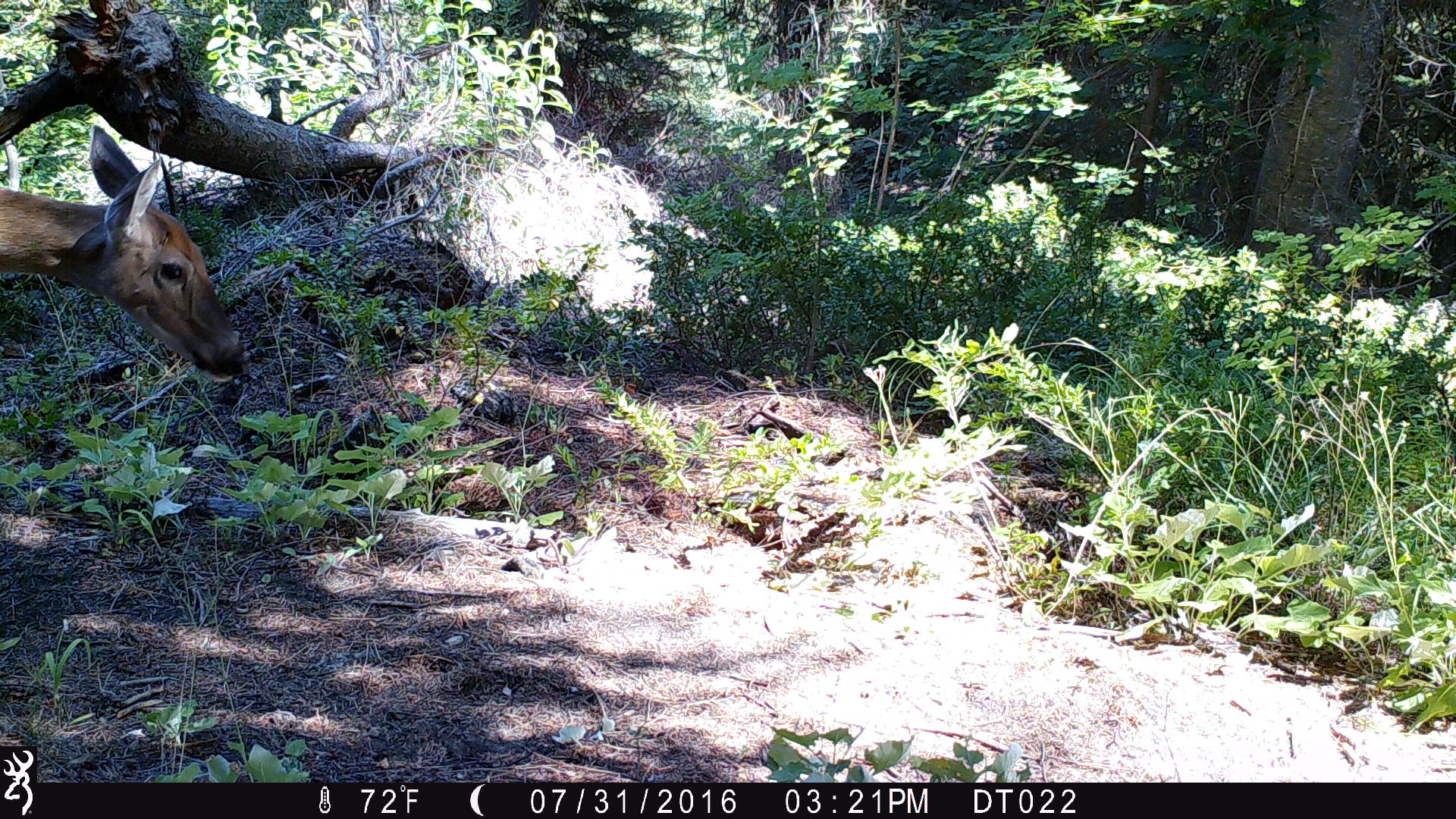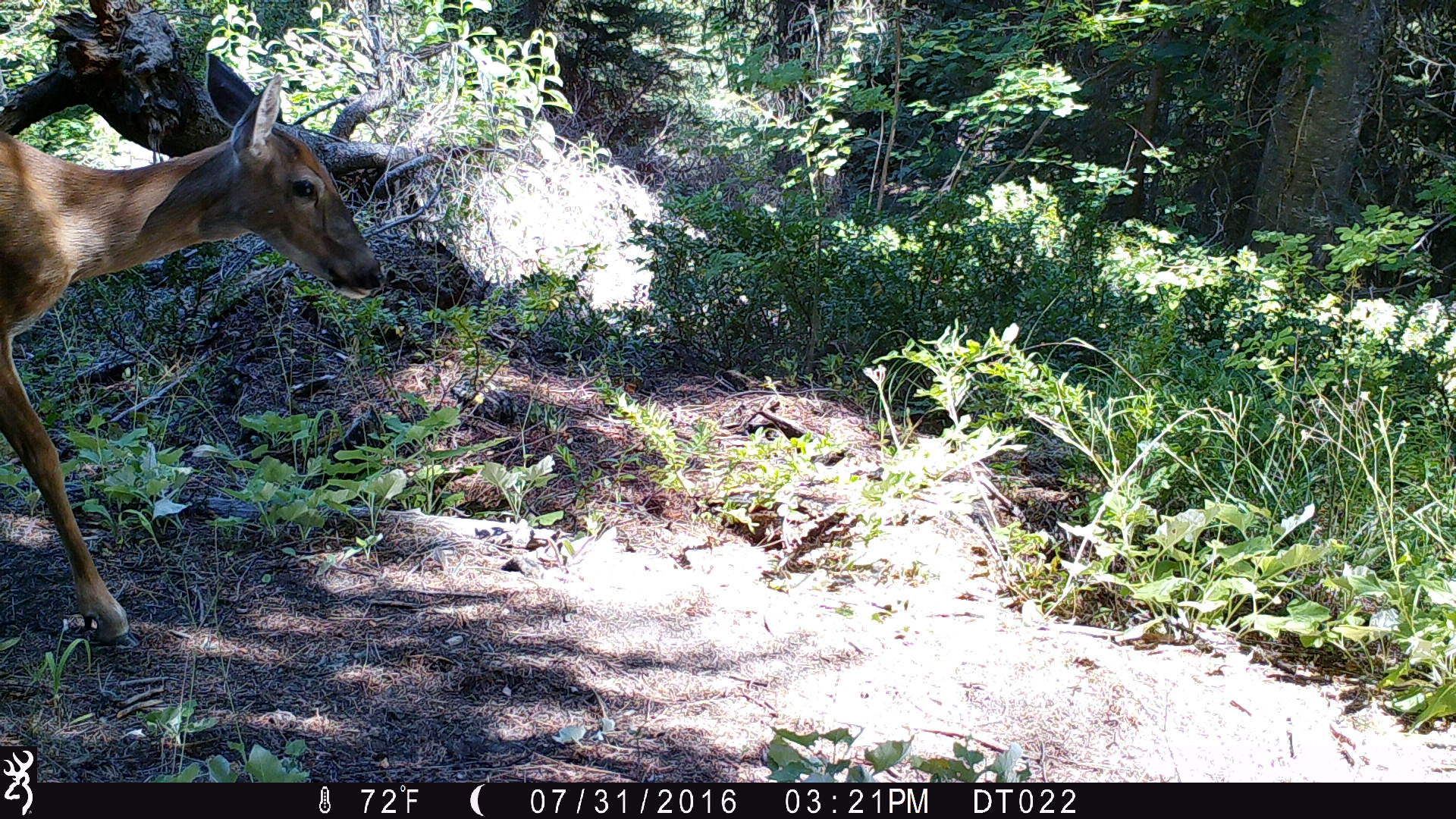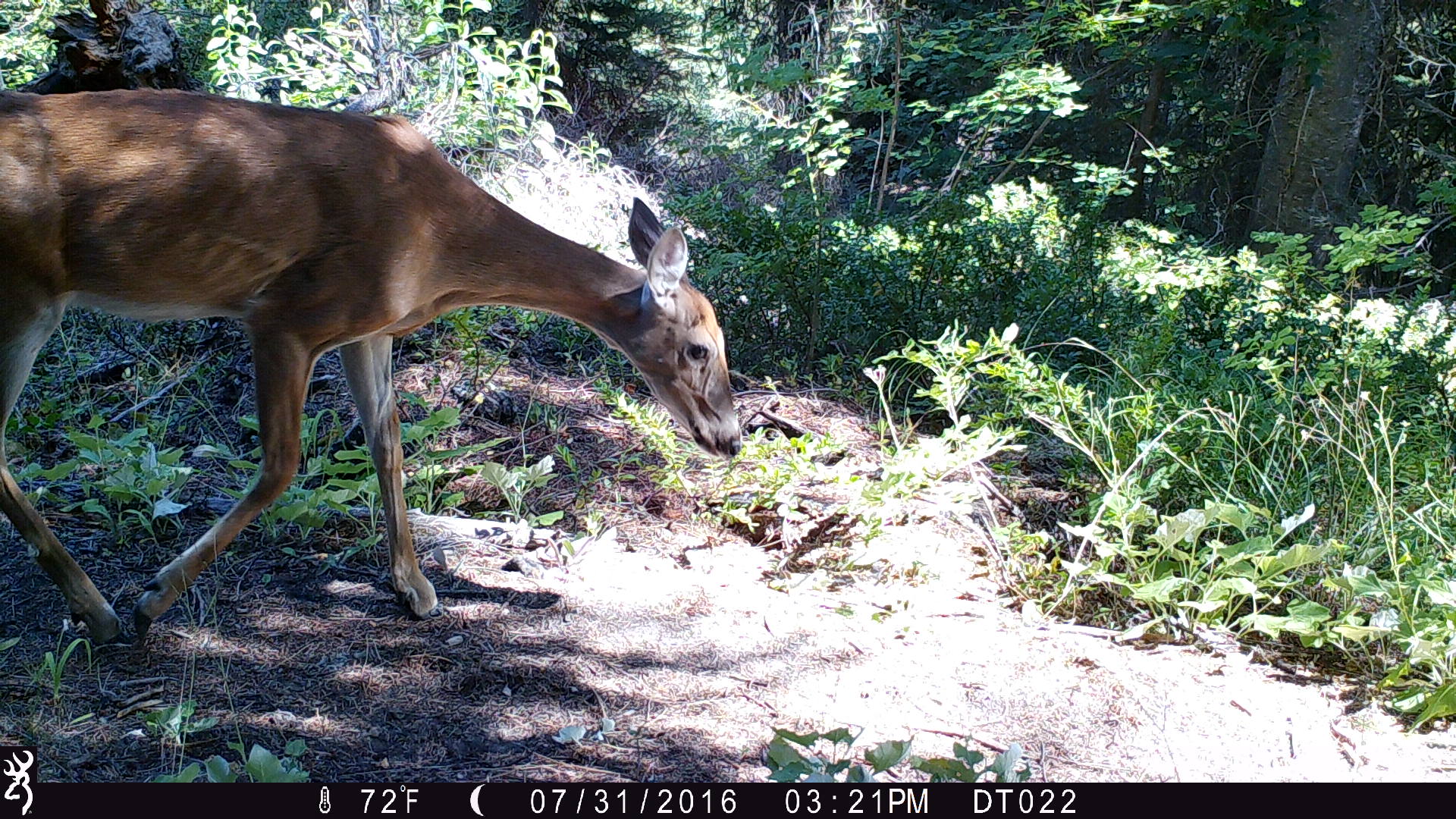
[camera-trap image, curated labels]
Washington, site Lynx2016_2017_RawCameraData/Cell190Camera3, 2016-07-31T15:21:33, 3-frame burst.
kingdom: Animalia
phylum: Chordata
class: Mammalia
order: Artiodactyla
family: Cervidae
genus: Odocoileus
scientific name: Odocoileus virginianus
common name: white-tailed deer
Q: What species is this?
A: Odocoileus virginianus (white-tailed deer).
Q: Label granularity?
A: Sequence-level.